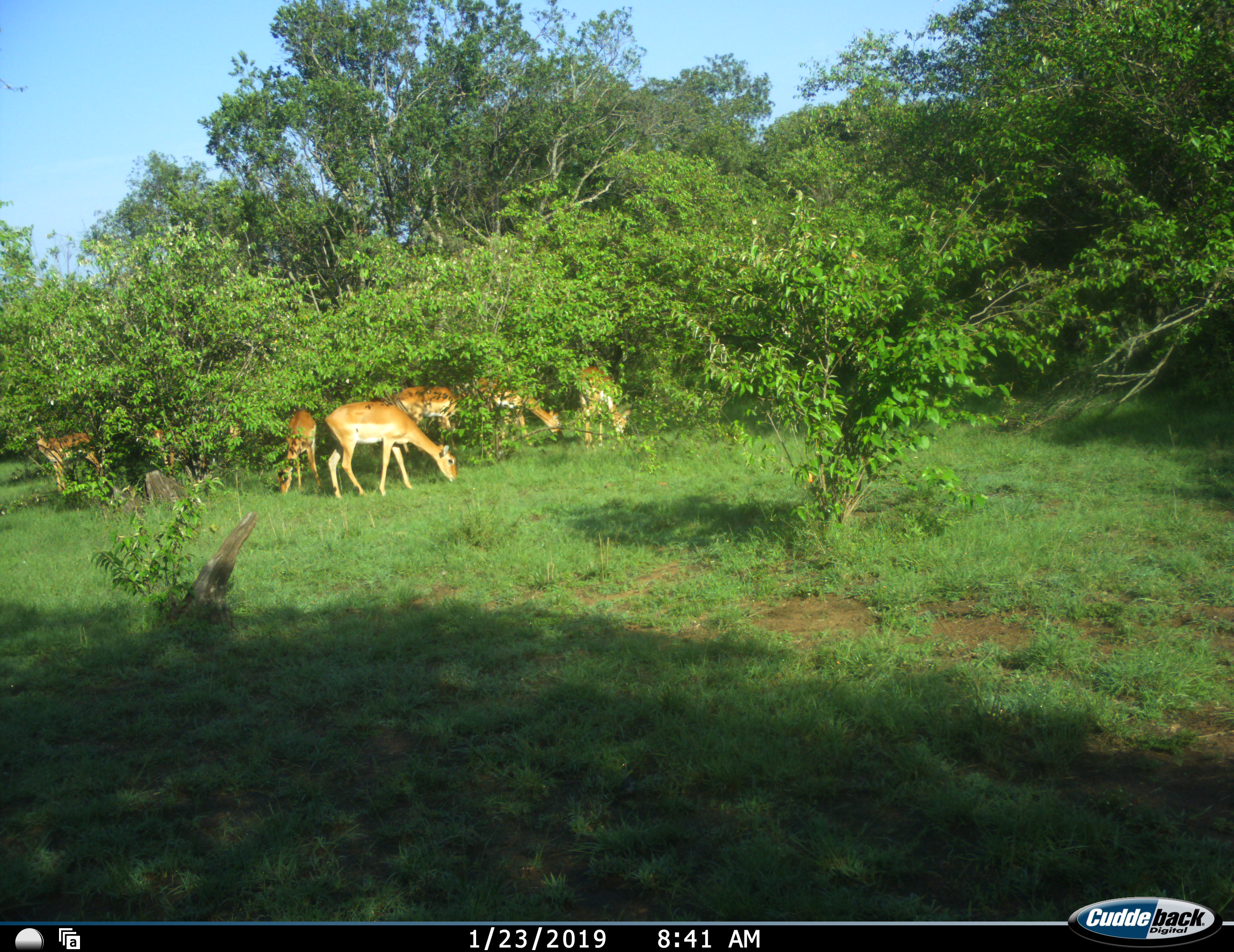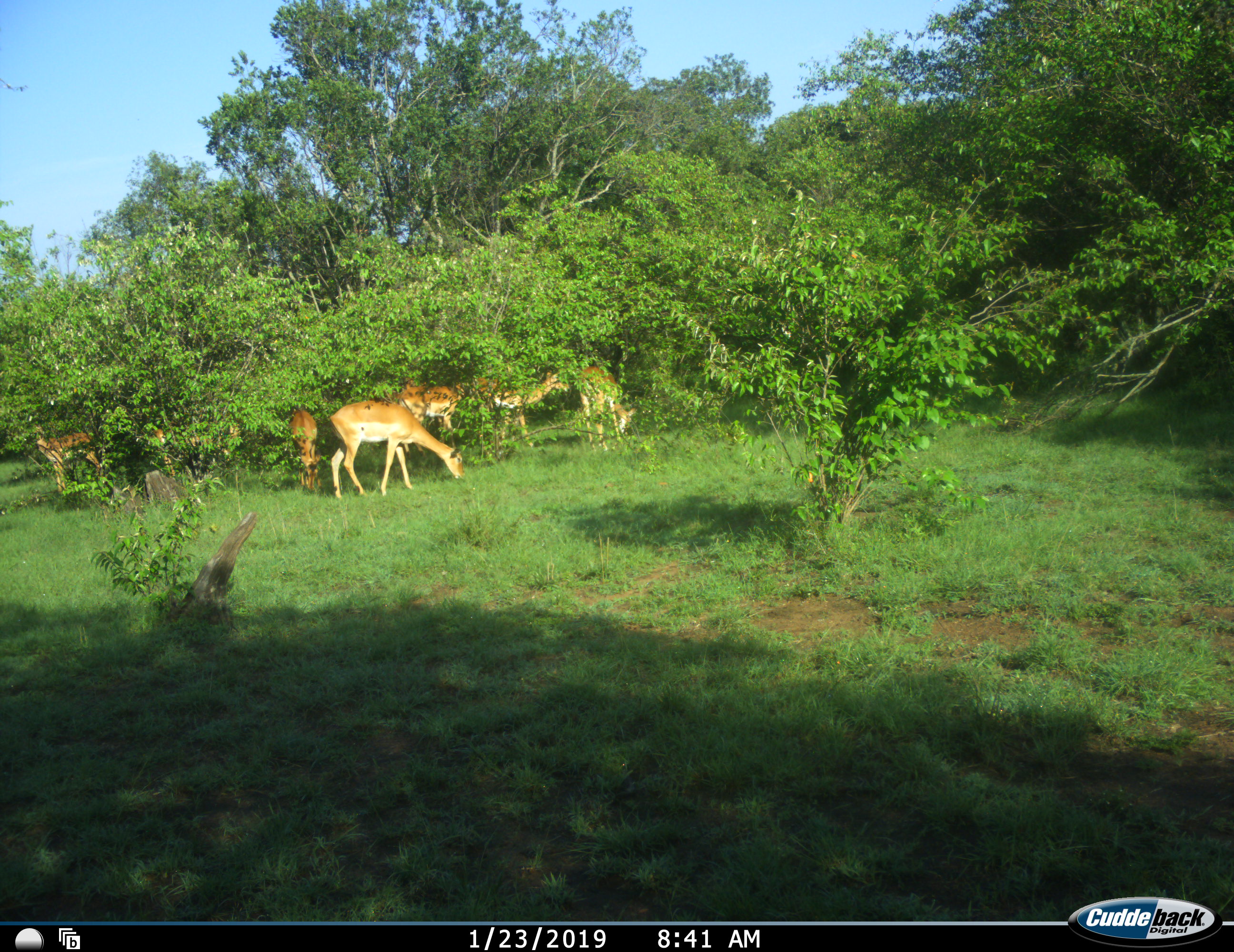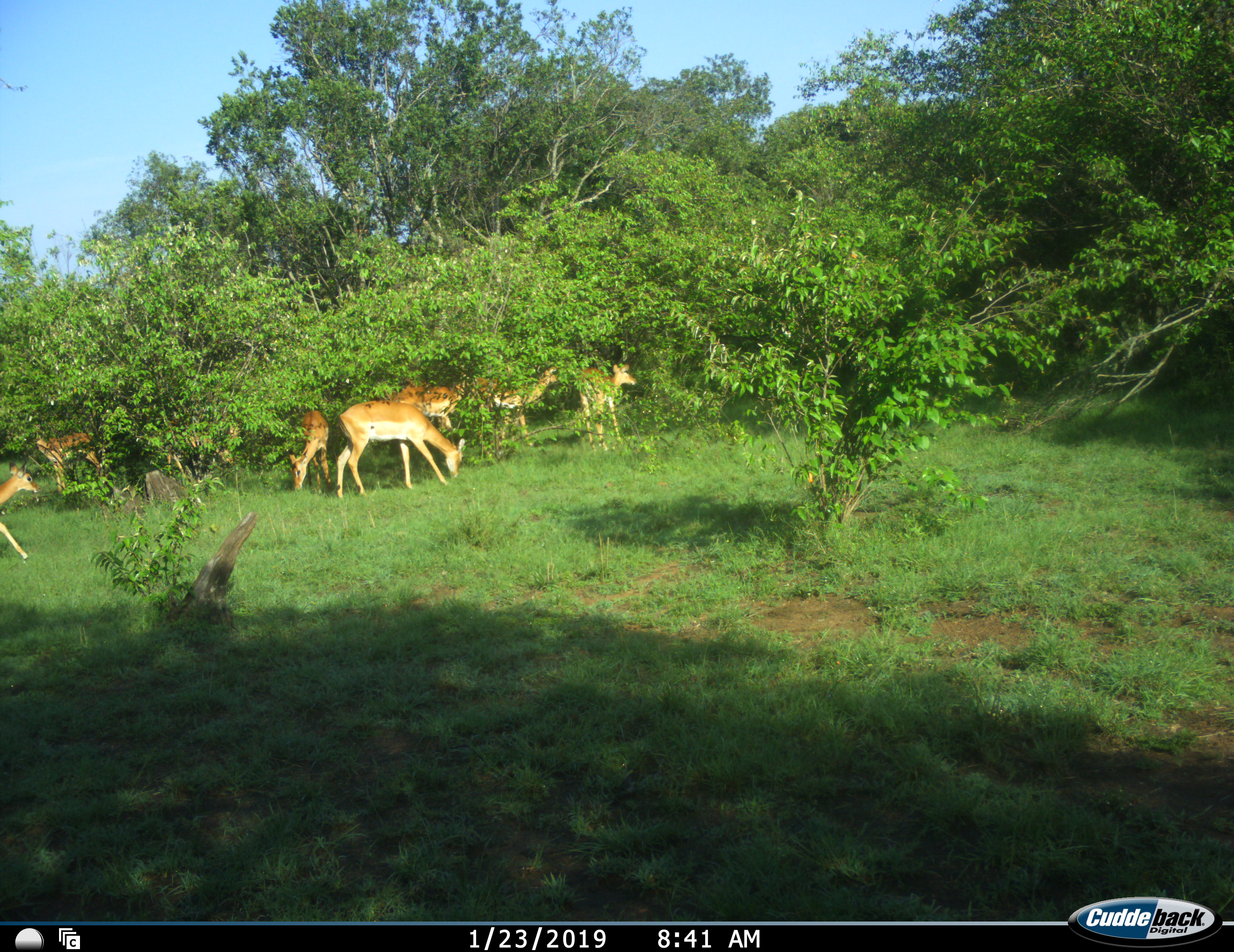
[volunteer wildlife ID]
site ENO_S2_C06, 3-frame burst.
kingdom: Animalia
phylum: Chordata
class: Mammalia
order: Artiodactyla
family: Bovidae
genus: Aepyceros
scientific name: Aepyceros melampus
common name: impala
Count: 8.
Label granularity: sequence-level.